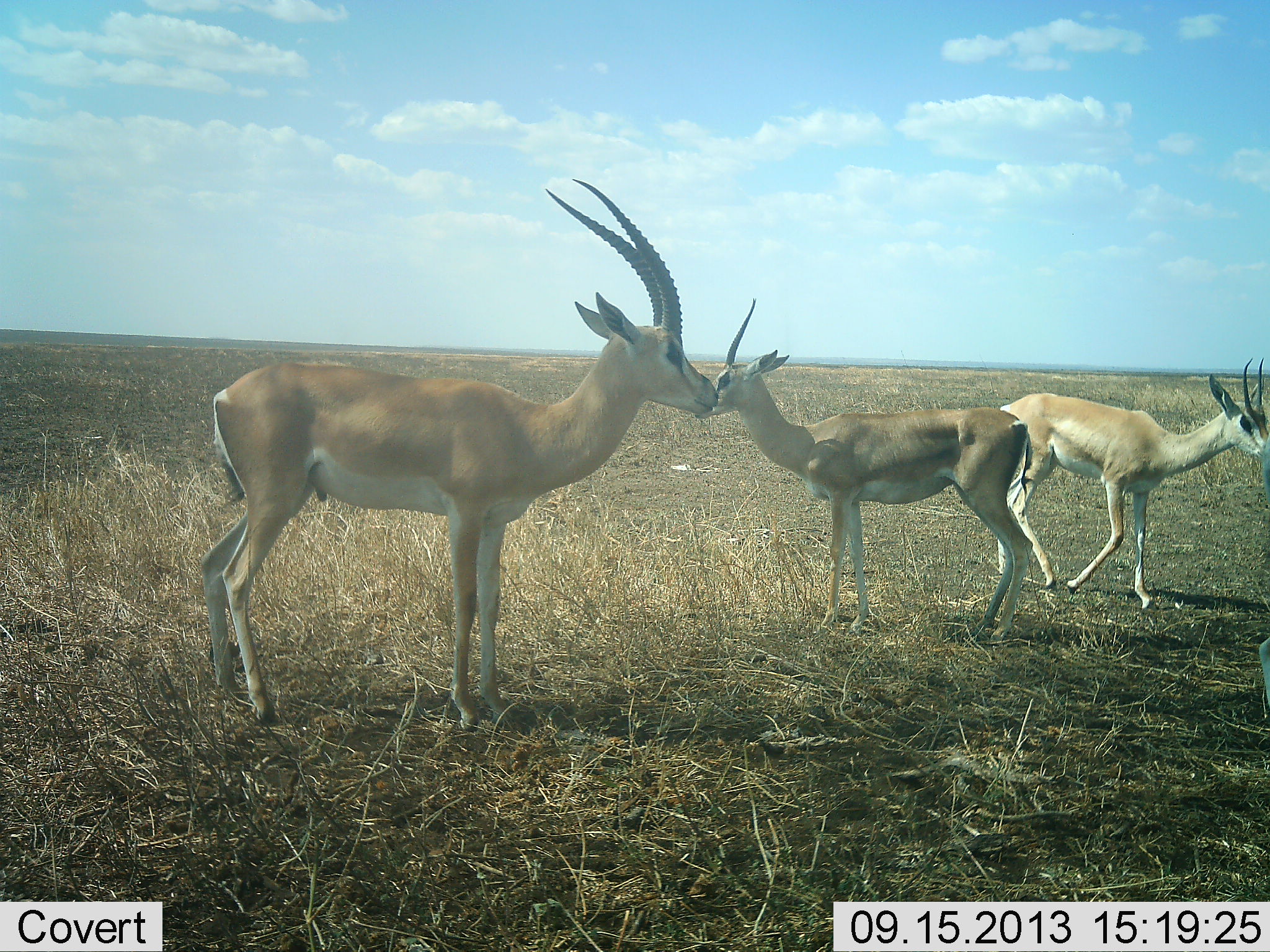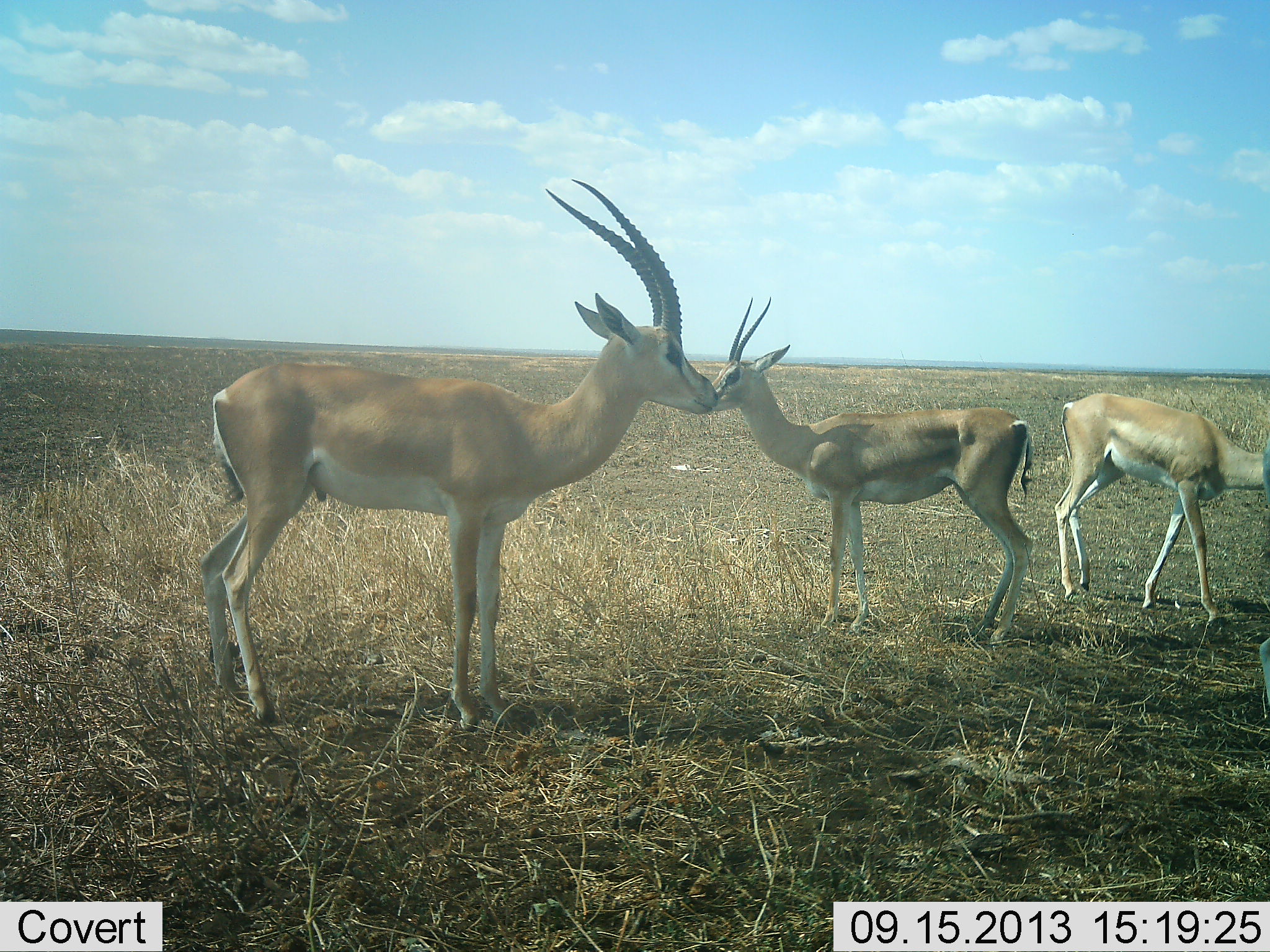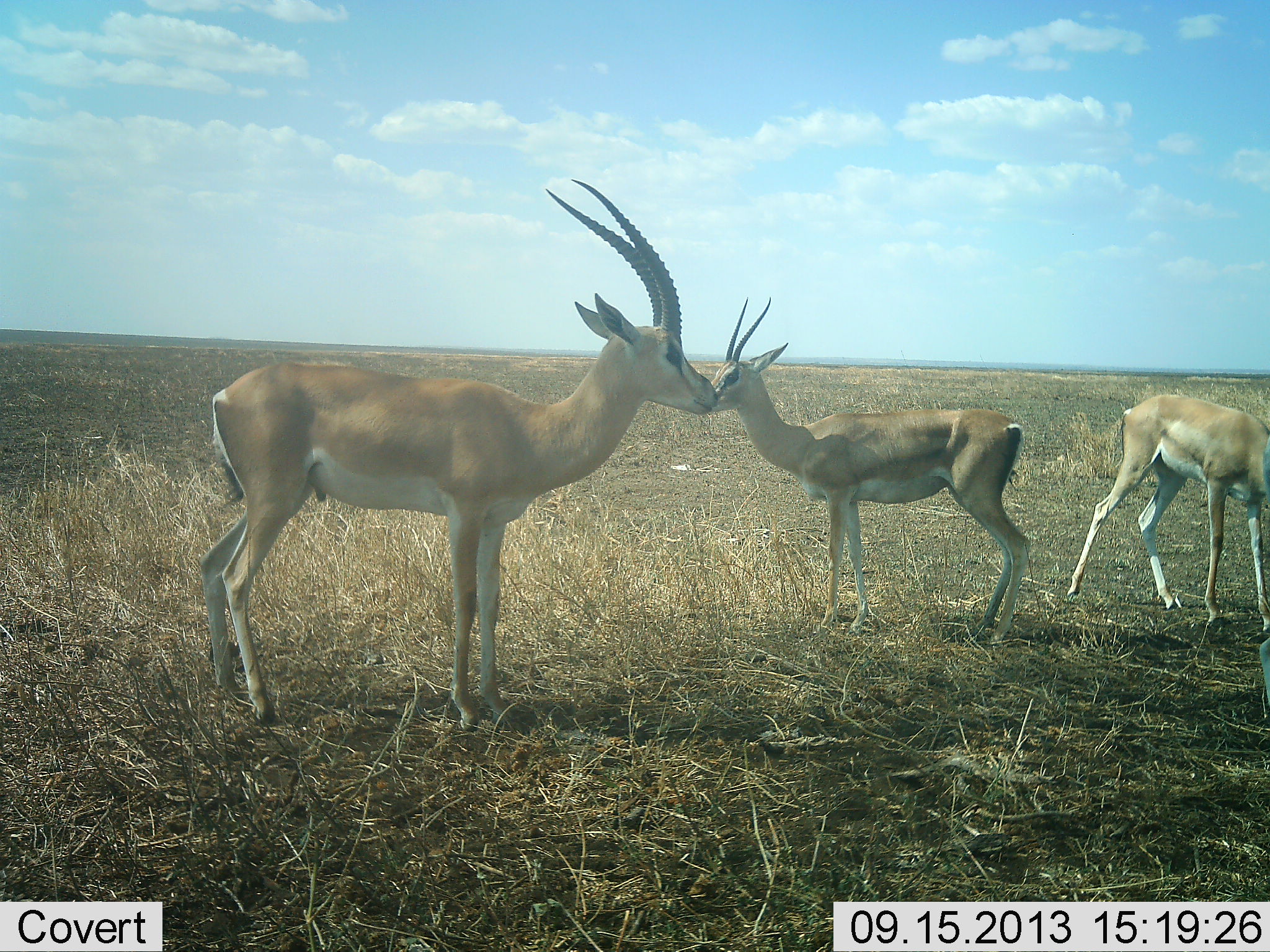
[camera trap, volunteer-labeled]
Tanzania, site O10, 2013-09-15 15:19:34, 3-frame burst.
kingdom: Animalia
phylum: Chordata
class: Mammalia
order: Artiodactyla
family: Bovidae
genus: Nanger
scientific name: Nanger granti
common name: grant's gazelle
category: gazellegrants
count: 3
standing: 89%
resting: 6%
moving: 61%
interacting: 0%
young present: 17%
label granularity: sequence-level